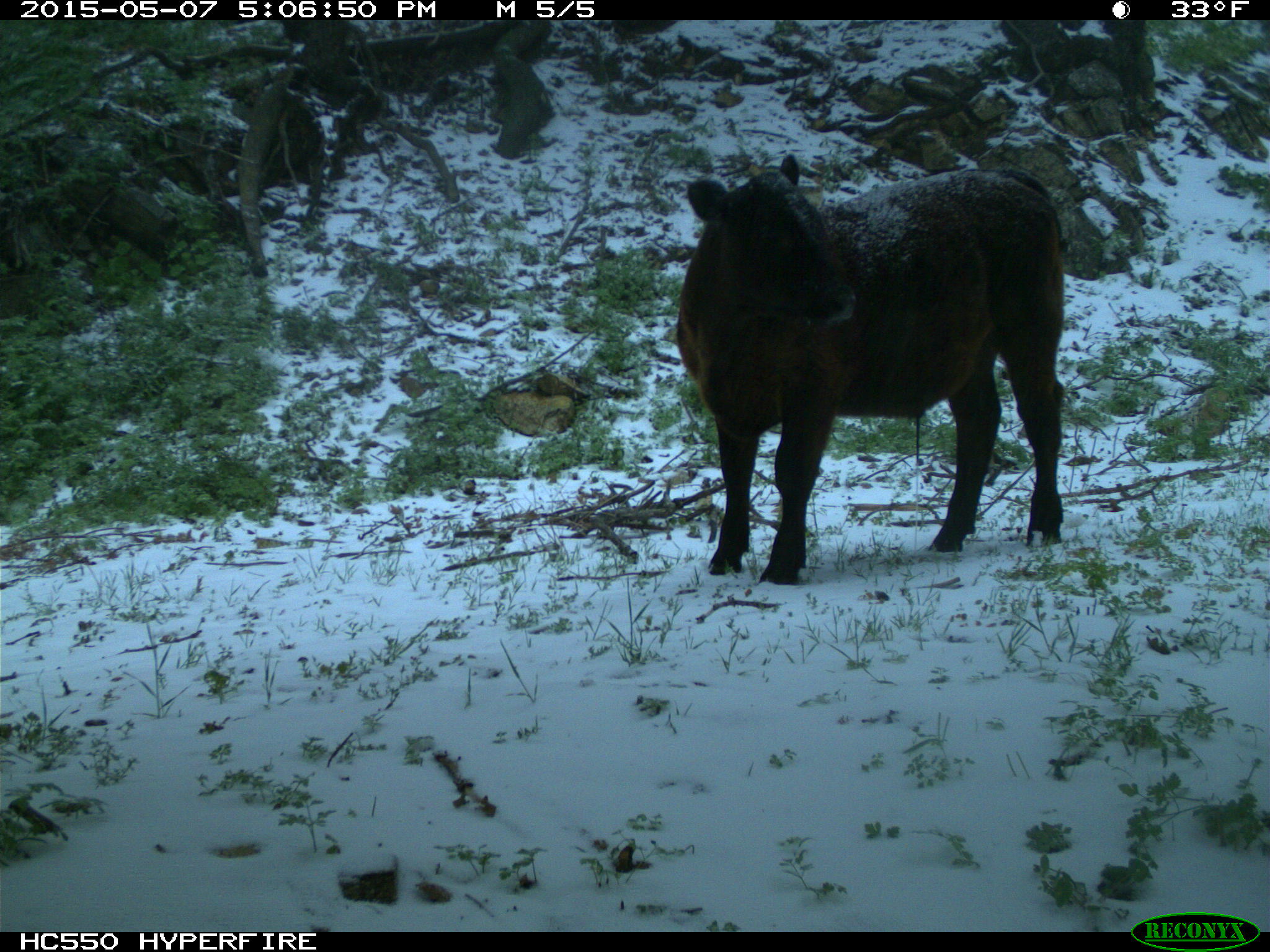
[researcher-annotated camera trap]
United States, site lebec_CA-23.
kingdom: Animalia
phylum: Chordata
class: Mammalia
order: Artiodactyla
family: Bovidae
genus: Bos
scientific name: Bos taurus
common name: domestic cow